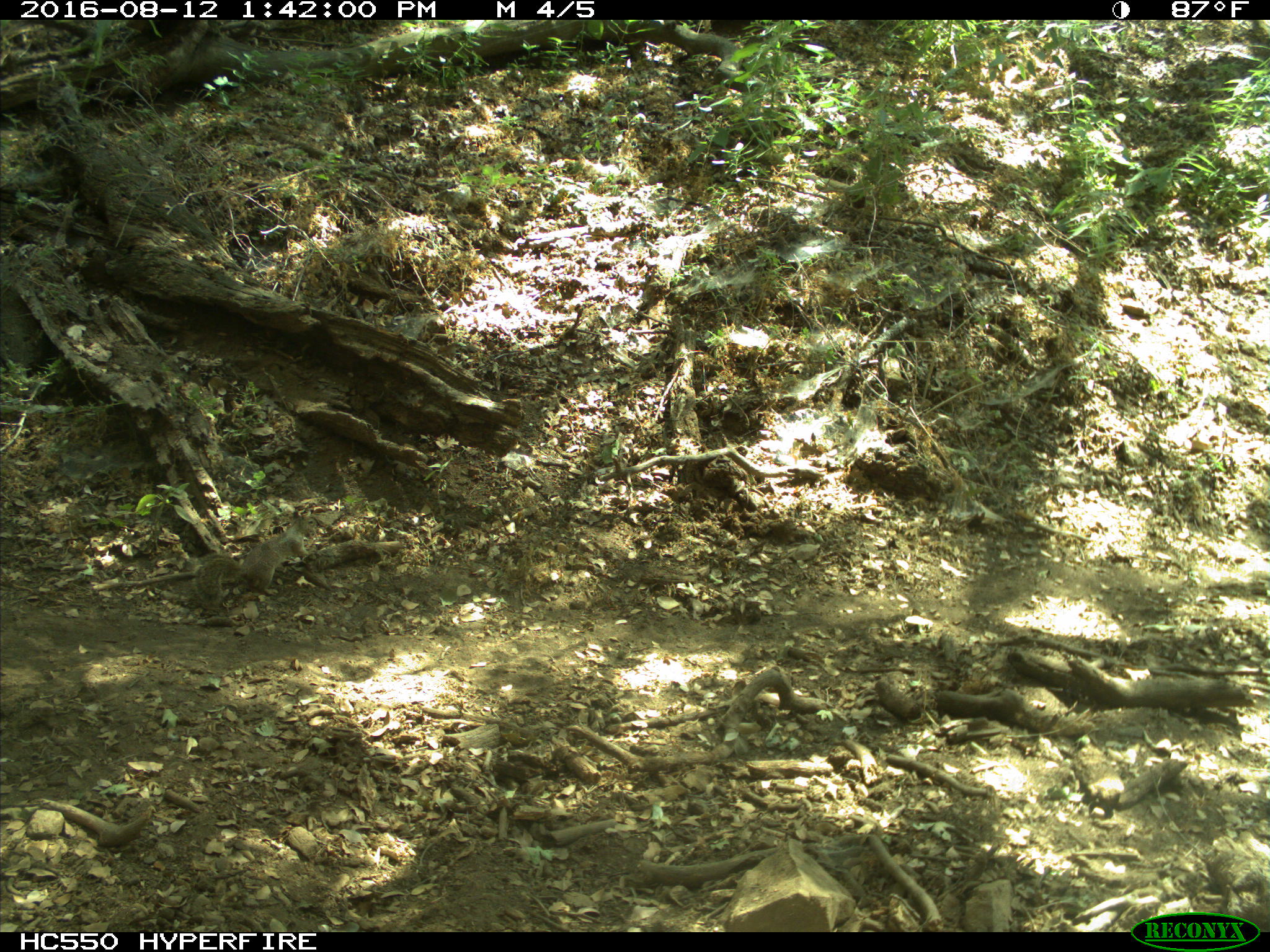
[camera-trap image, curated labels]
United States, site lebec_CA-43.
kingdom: Animalia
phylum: Chordata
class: Mammalia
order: Rodentia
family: Sciuridae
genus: Otospermophilus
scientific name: Otospermophilus beecheyi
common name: california ground squirrel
Otospermophilus beecheyi (california ground squirrel).